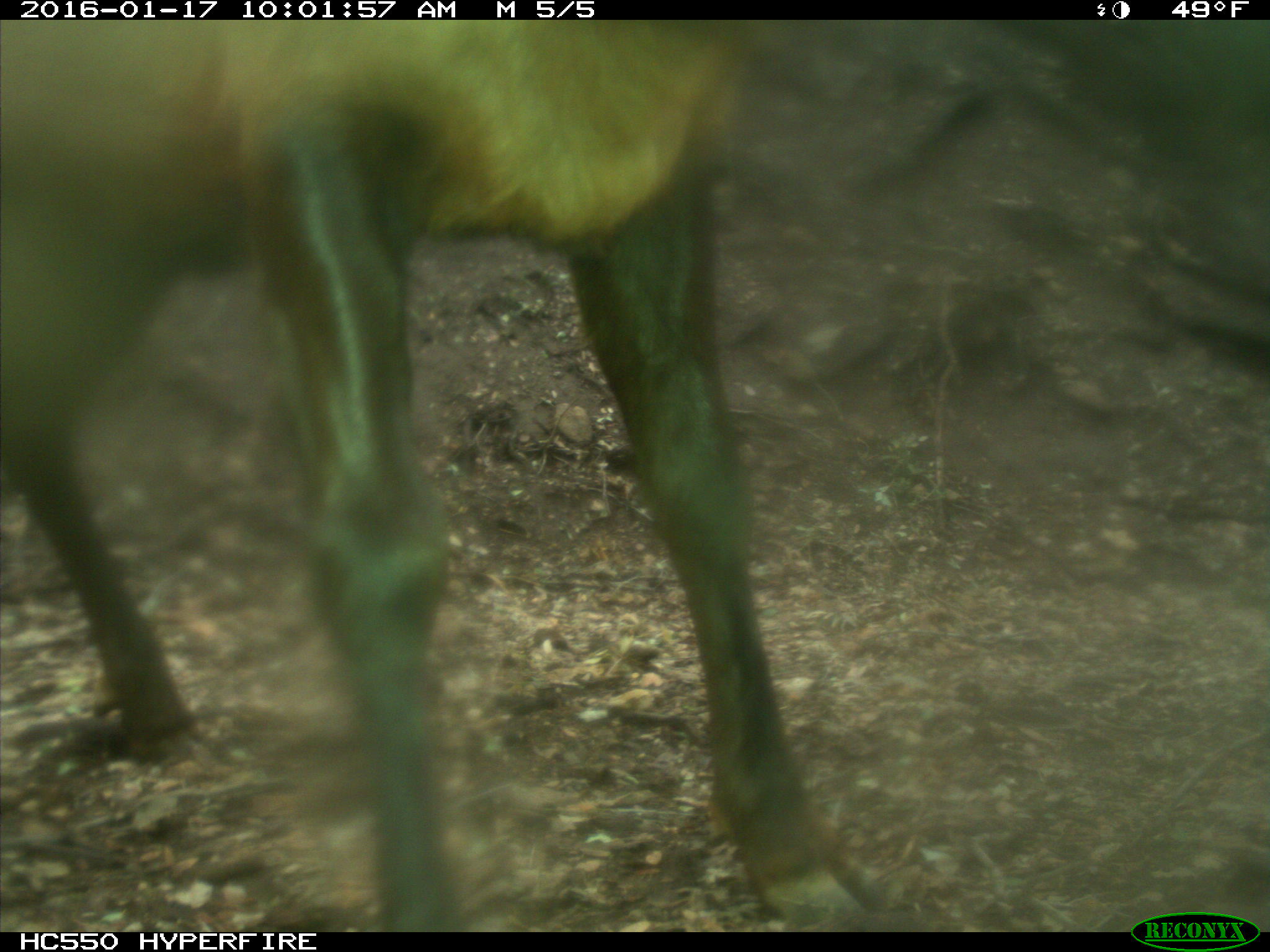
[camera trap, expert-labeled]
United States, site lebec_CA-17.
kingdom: Animalia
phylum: Chordata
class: Mammalia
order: Artiodactyla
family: Cervidae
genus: Cervus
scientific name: Cervus canadensis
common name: elk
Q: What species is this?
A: Cervus canadensis (elk).